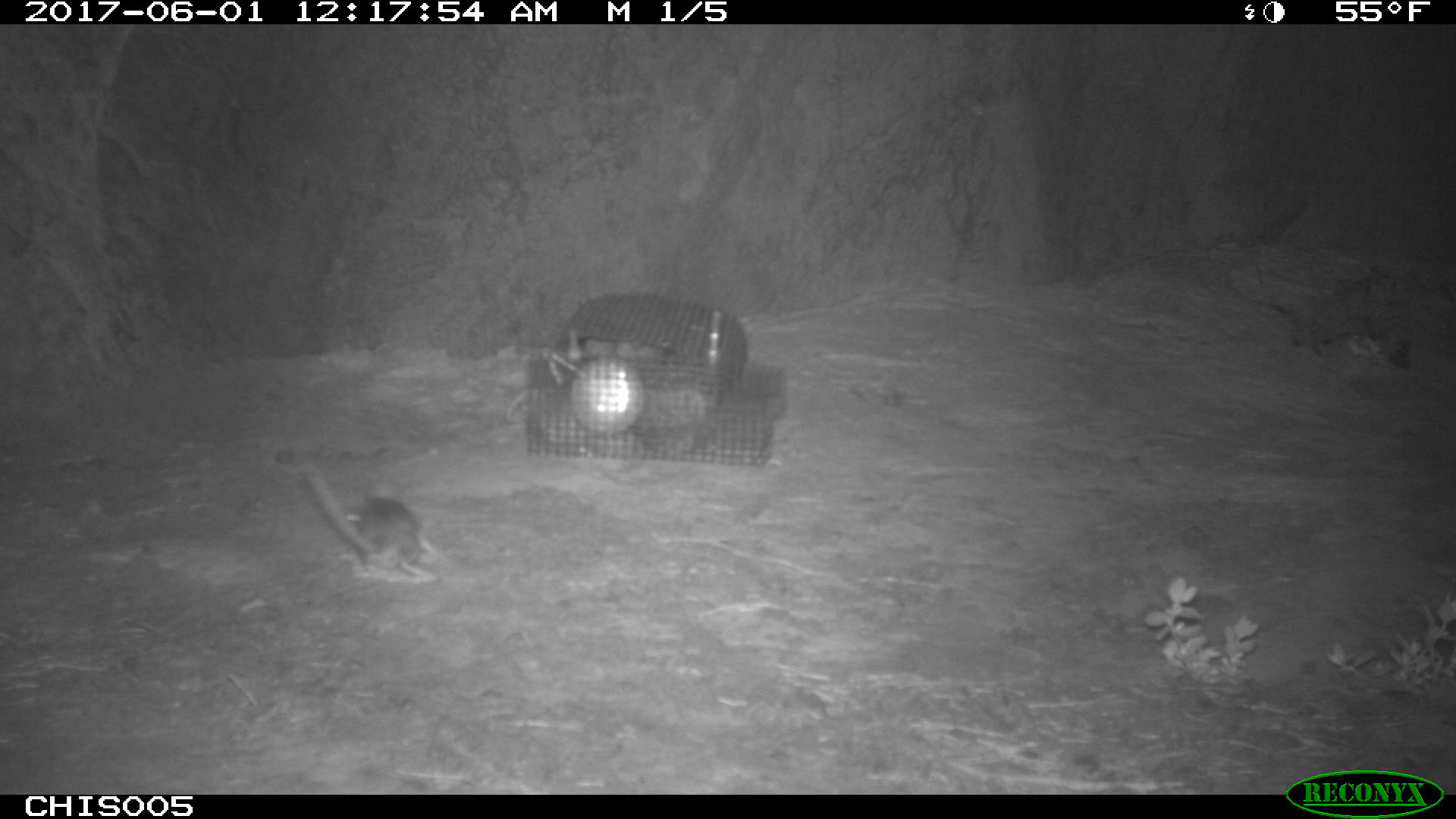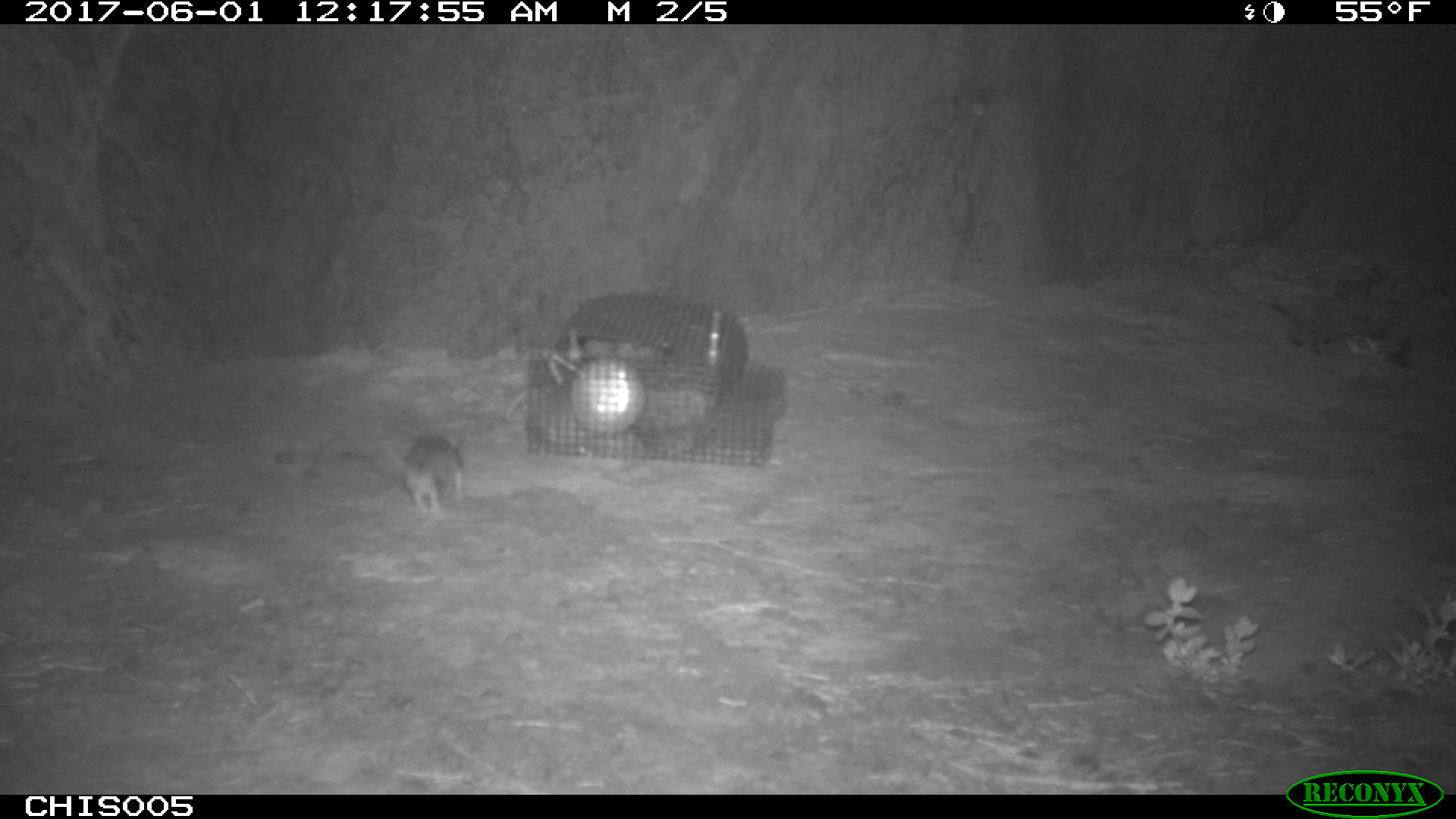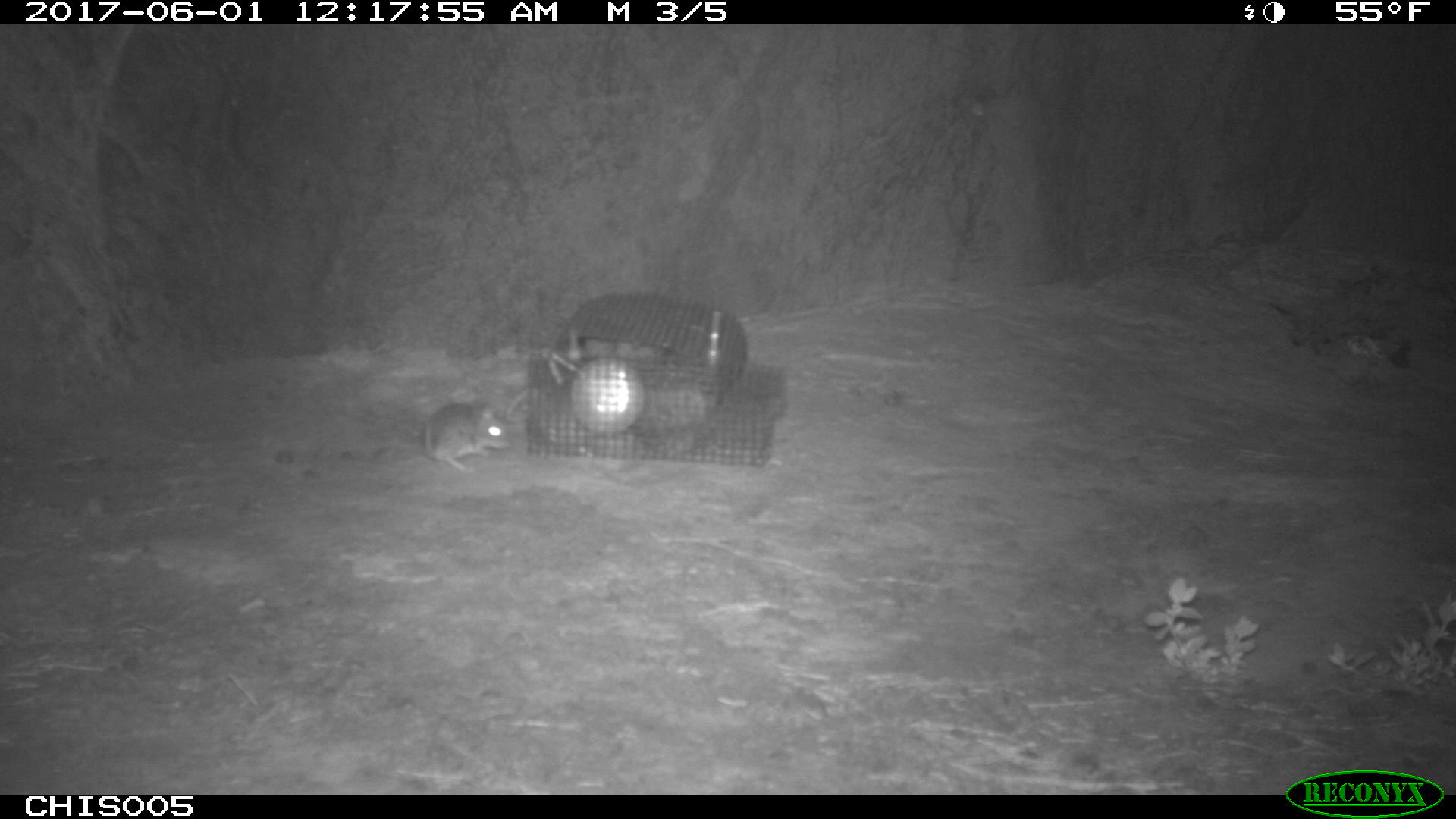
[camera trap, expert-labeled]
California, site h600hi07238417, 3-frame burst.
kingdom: Animalia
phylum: Chordata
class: Mammalia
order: Rodentia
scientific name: Rodentia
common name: rodent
Rodent (Rodentia).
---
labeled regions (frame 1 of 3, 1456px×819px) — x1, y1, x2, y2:
rodent: 304, 458, 438, 580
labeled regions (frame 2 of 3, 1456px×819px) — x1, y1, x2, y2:
rodent: 371, 419, 464, 515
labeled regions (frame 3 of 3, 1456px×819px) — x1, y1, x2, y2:
rodent: 419, 387, 531, 472